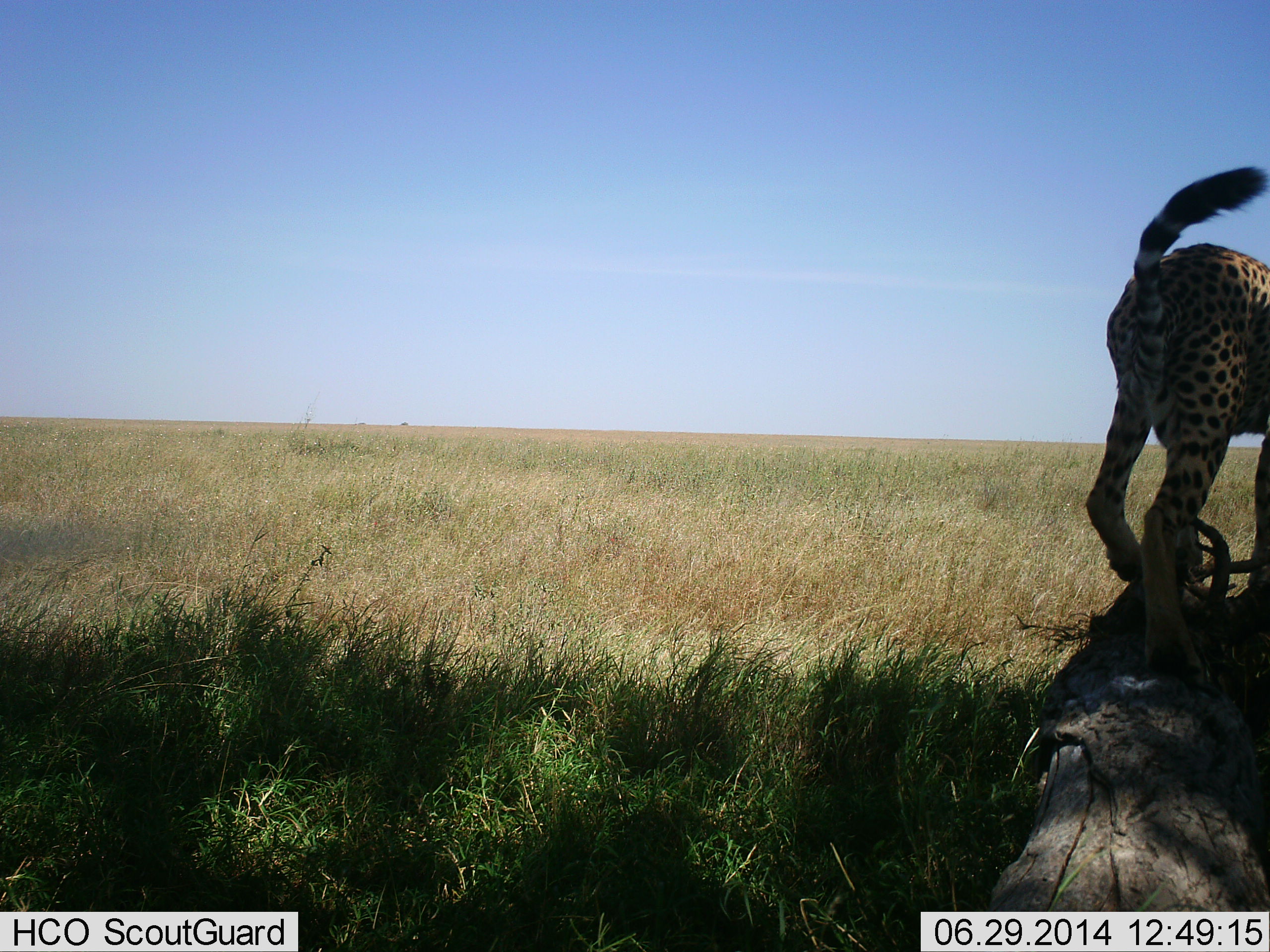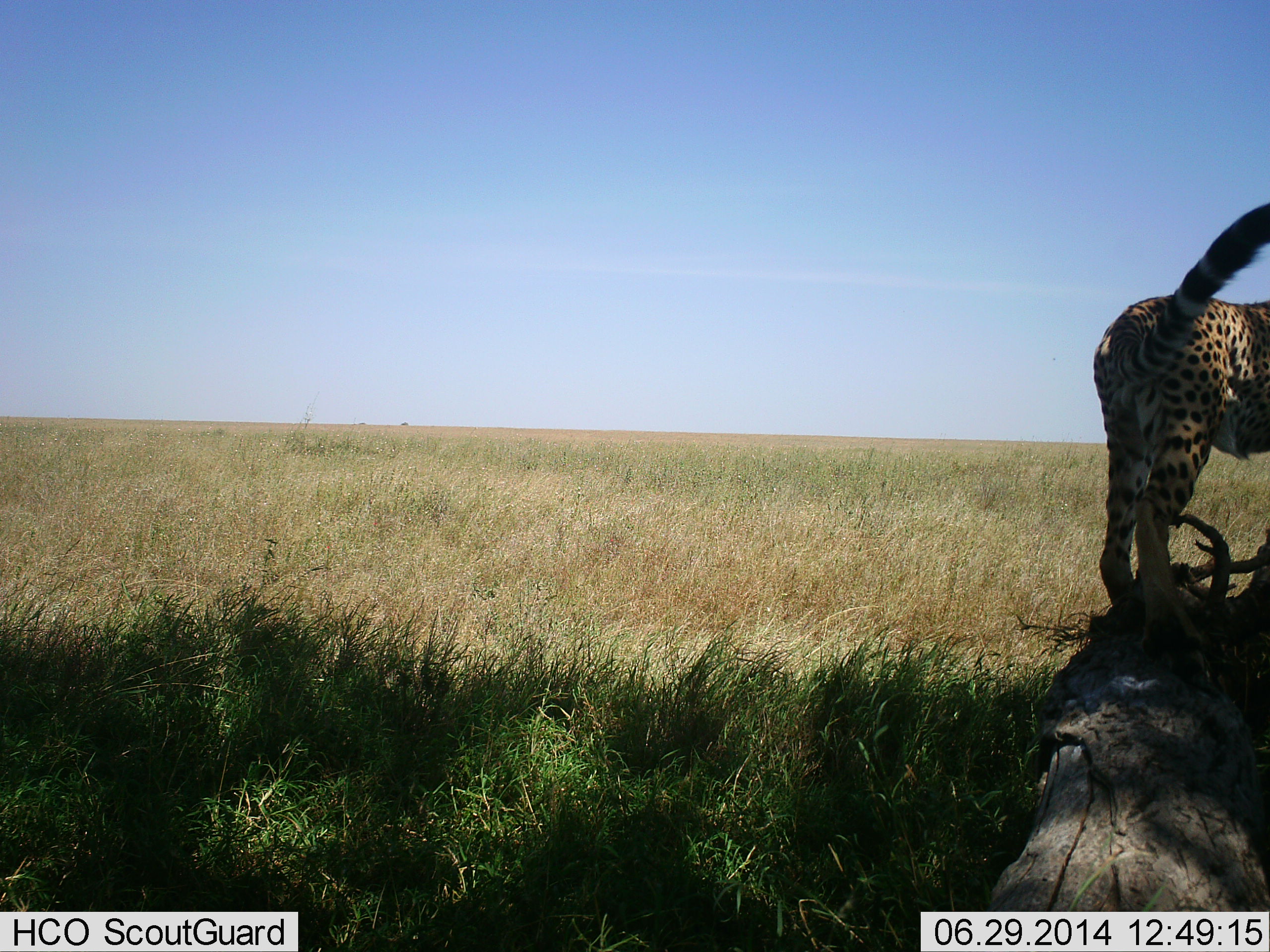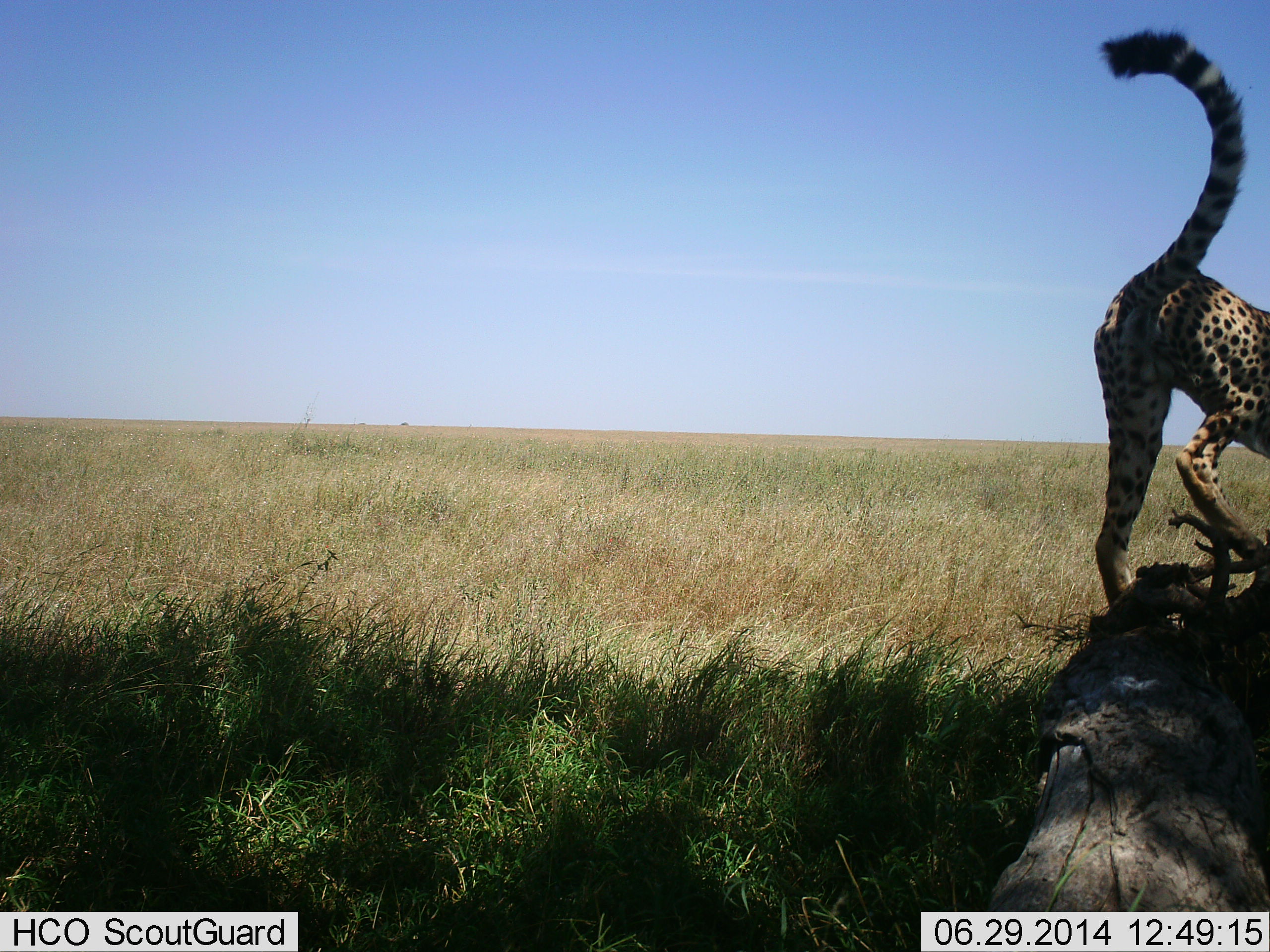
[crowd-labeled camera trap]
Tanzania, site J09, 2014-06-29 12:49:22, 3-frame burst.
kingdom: Animalia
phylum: Chordata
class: Mammalia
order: Carnivora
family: Felidae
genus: Acinonyx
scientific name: Acinonyx jubatus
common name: cheetah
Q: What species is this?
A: Cheetah (Acinonyx jubatus).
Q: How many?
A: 1.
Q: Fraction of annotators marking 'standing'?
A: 70%.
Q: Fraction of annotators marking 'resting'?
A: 0%.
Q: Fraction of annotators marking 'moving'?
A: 30%.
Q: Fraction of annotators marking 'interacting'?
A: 0%.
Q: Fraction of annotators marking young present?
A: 0%.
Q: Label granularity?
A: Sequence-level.